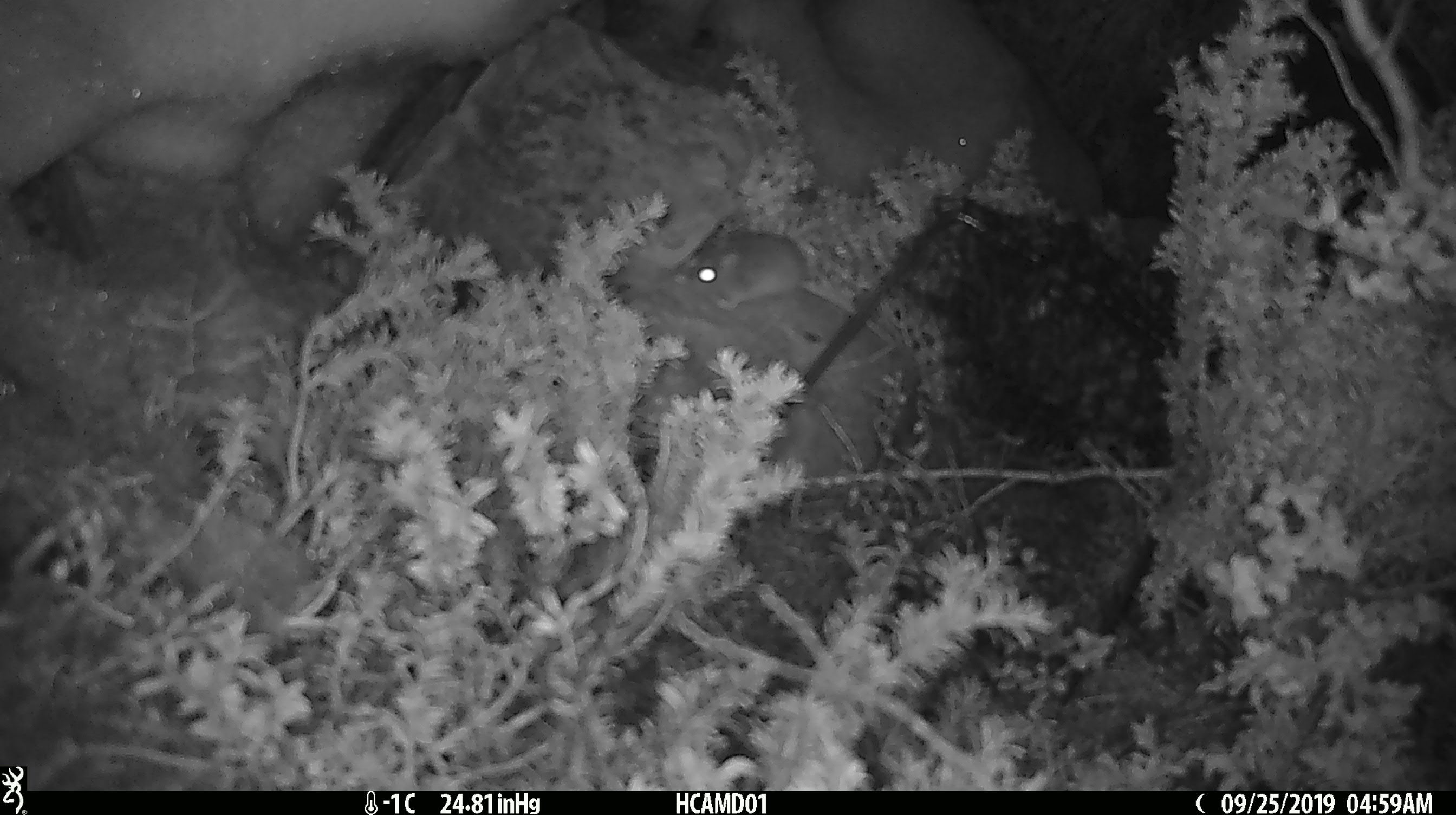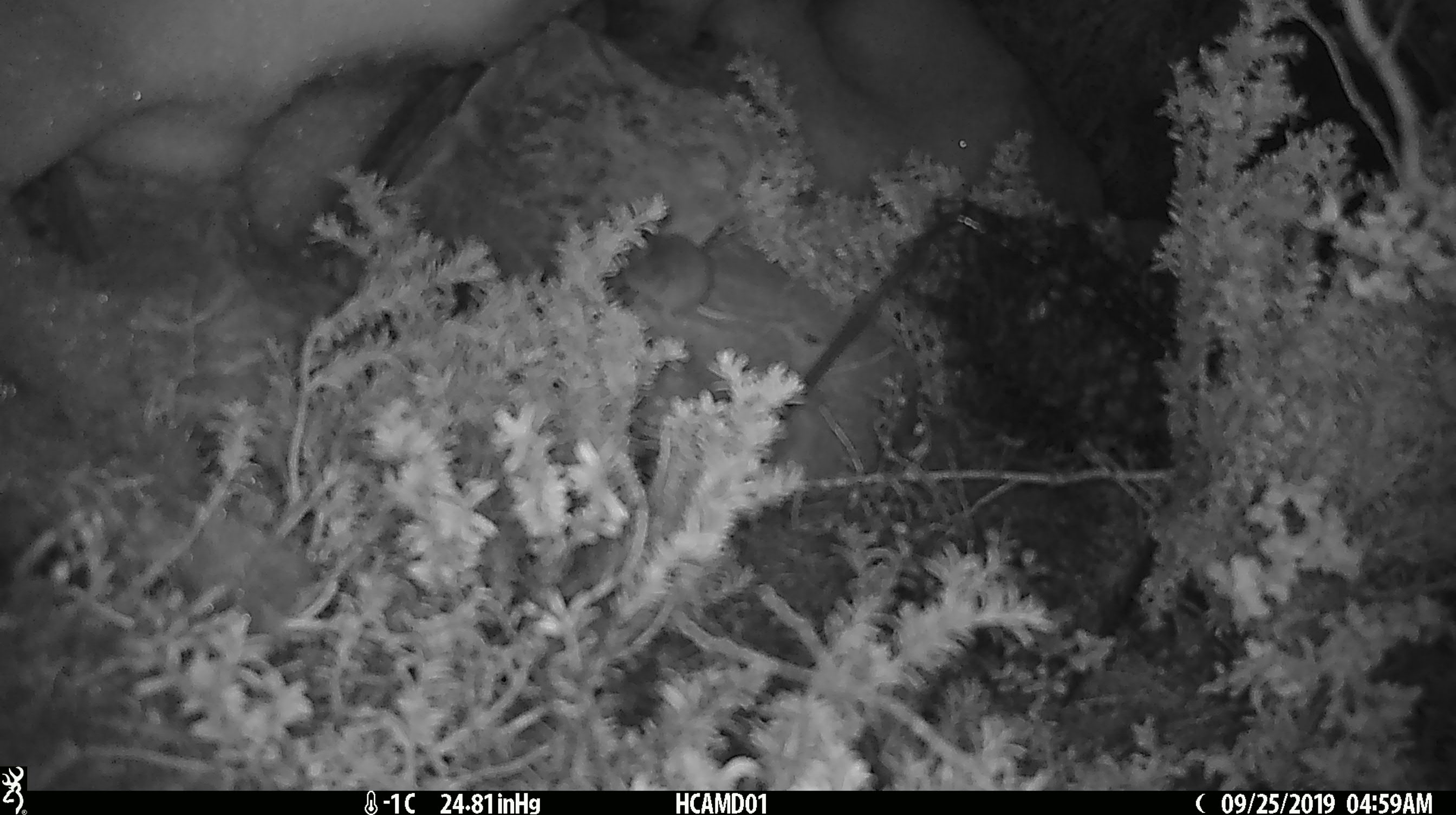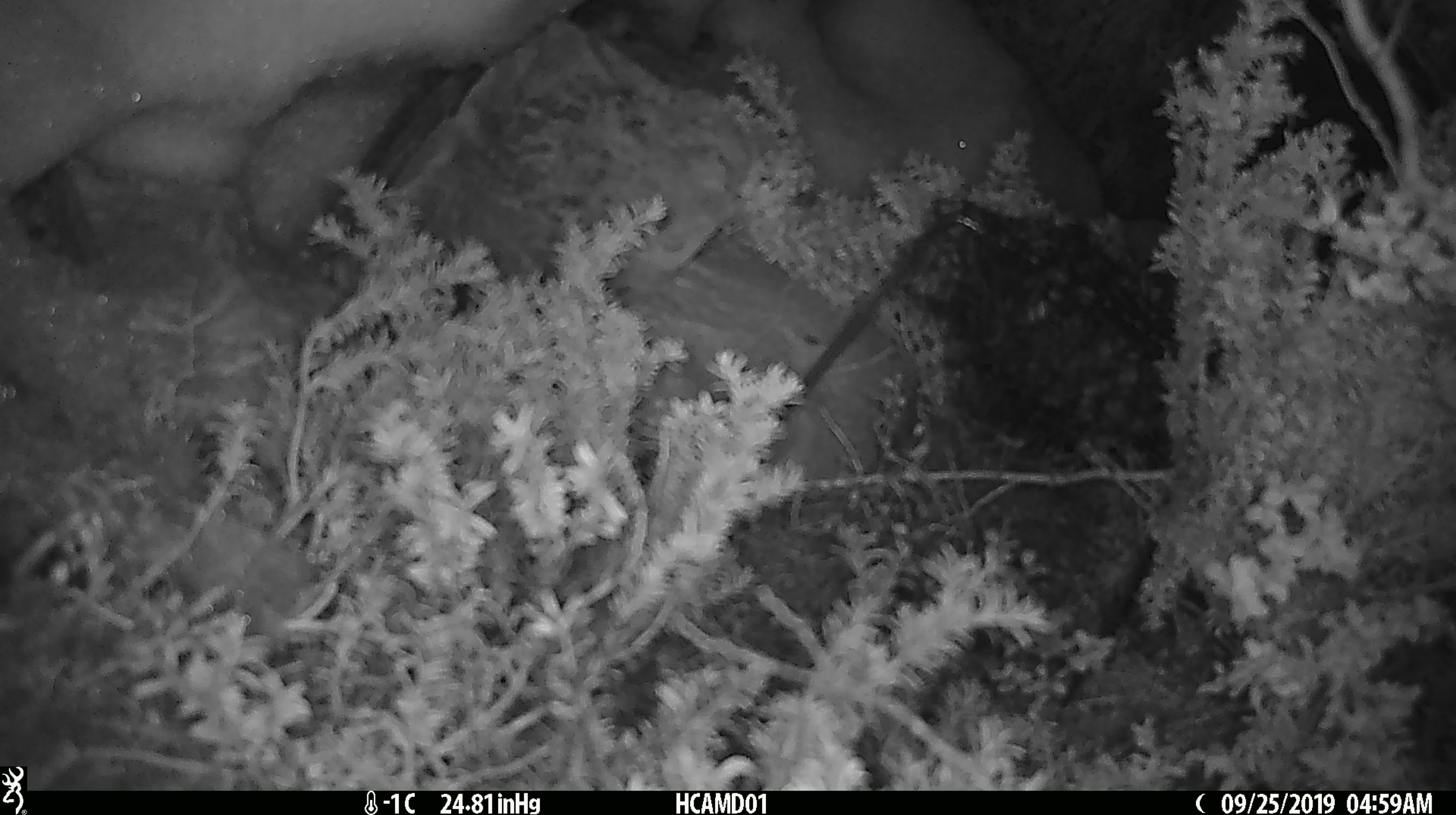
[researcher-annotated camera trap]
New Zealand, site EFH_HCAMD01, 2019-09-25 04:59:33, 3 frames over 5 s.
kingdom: Animalia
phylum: Chordata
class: Mammalia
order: Rodentia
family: Muridae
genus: Mus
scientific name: Mus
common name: mouse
Mouse (Mus).